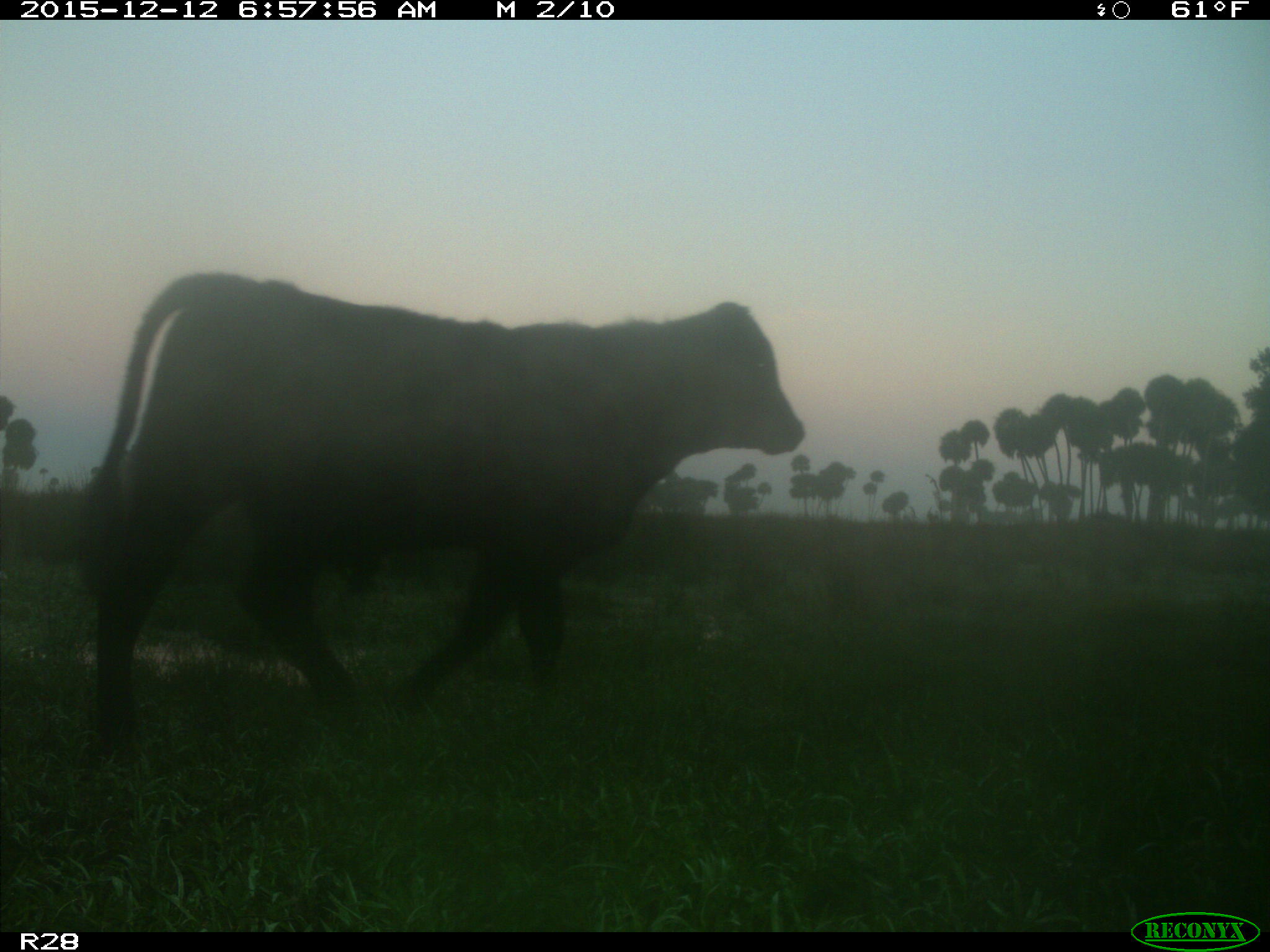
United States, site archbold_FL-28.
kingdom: Animalia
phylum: Chordata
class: Mammalia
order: Artiodactyla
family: Bovidae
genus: Bos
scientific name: Bos taurus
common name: domestic cow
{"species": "Bos taurus (domestic cow)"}